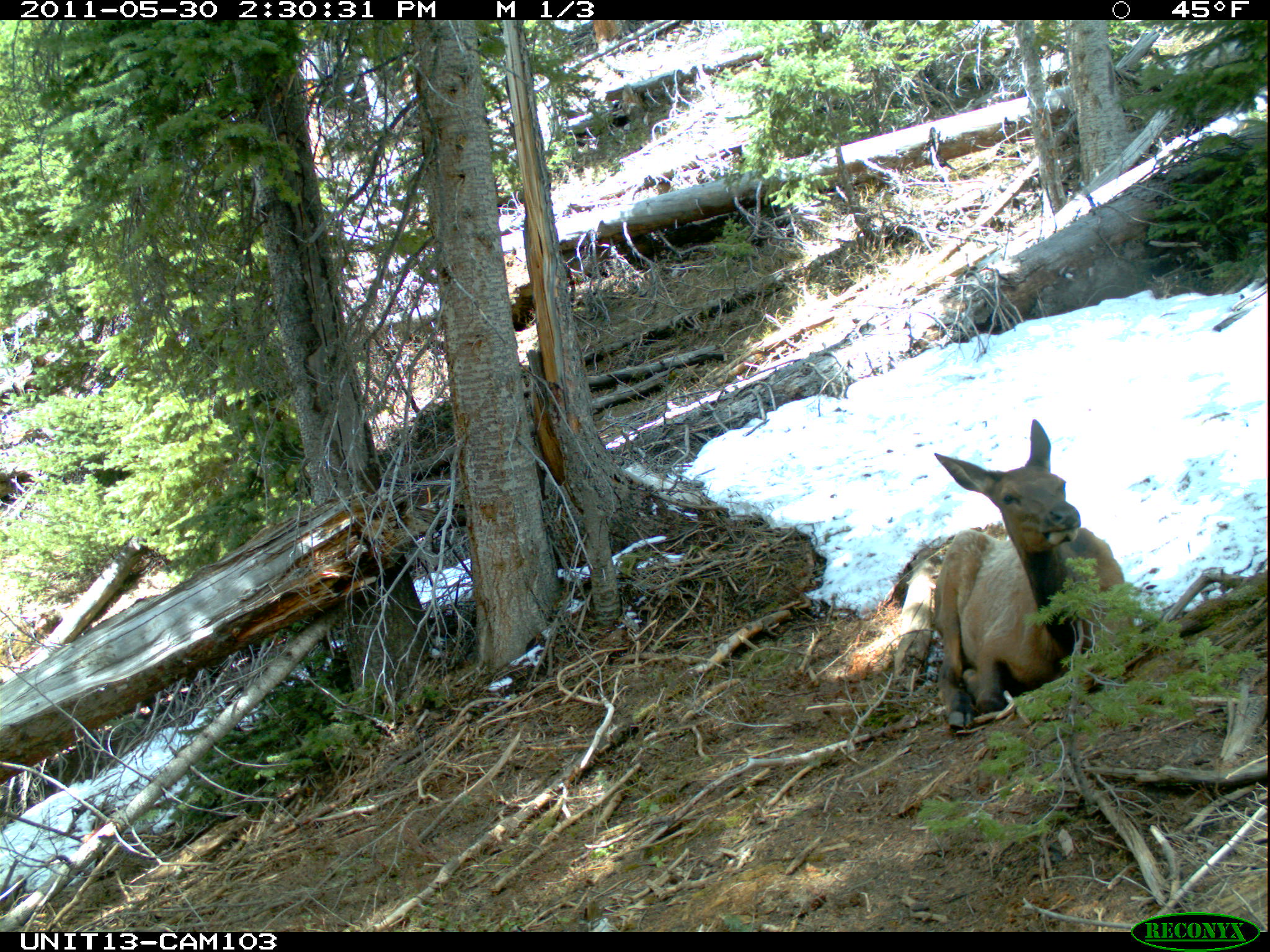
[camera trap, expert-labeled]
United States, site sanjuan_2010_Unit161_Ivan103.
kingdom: Animalia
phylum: Chordata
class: Mammalia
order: Artiodactyla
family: Cervidae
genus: Cervus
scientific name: Cervus elaphus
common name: red deer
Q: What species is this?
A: Cervus elaphus (red deer).